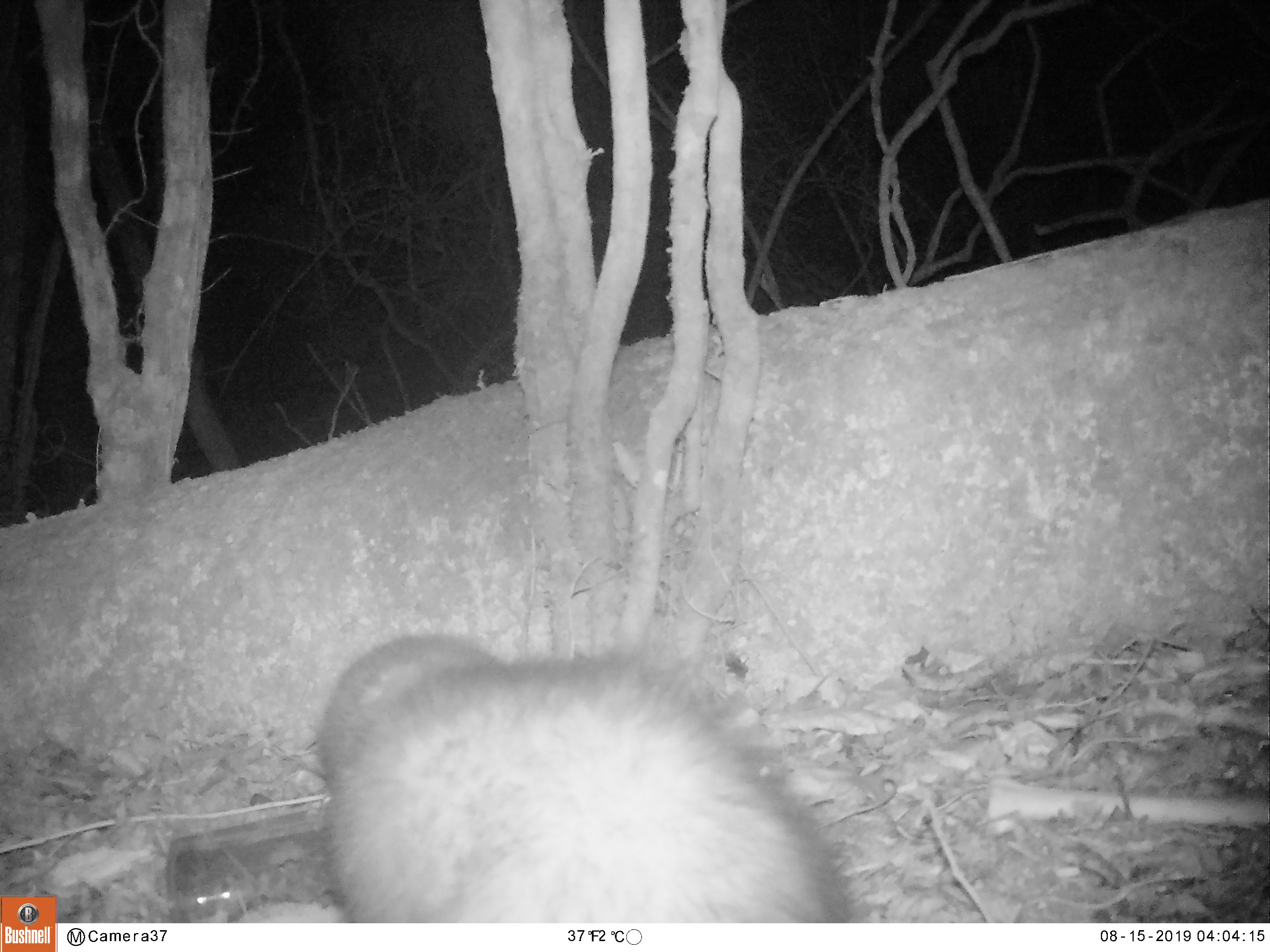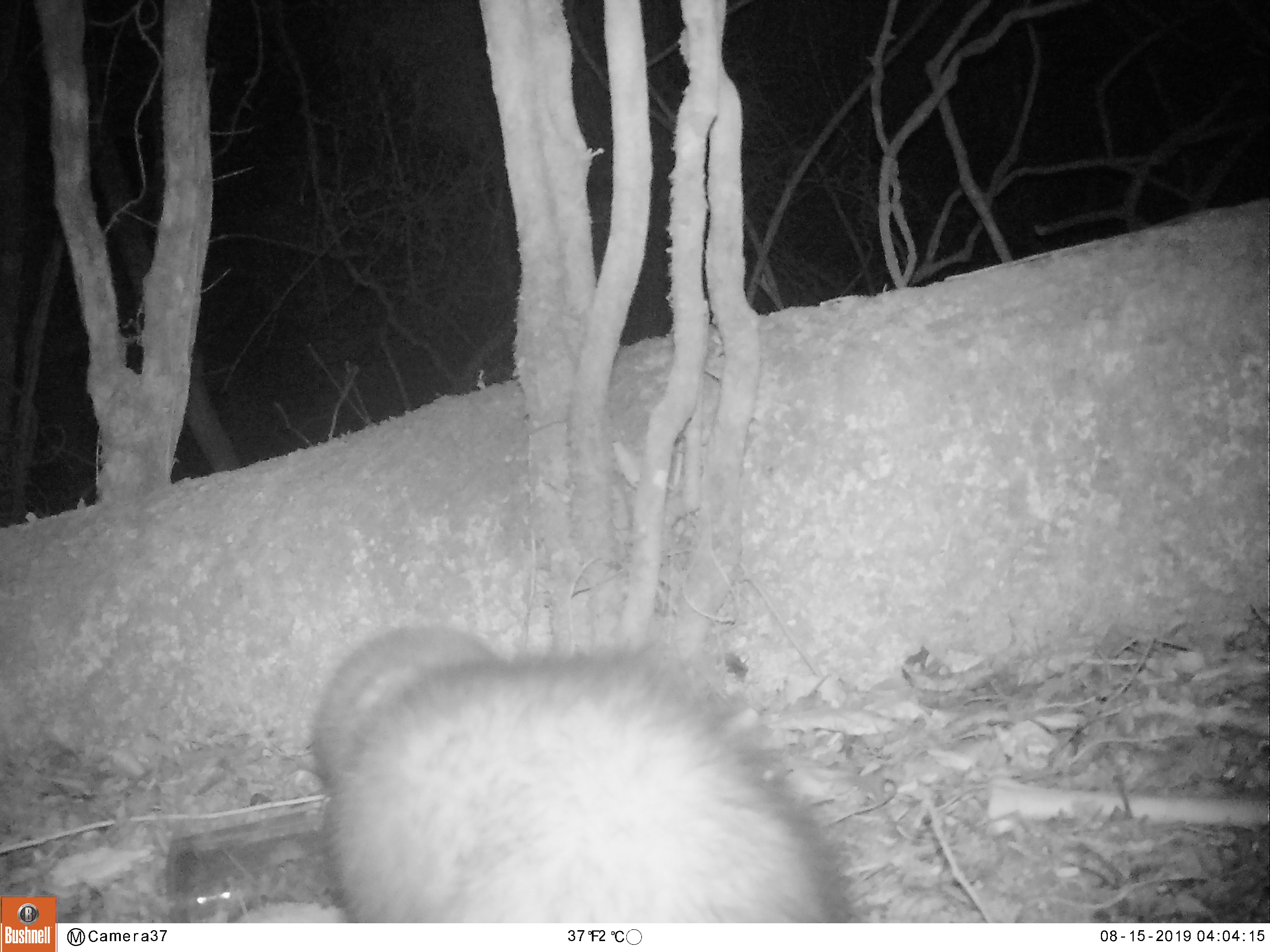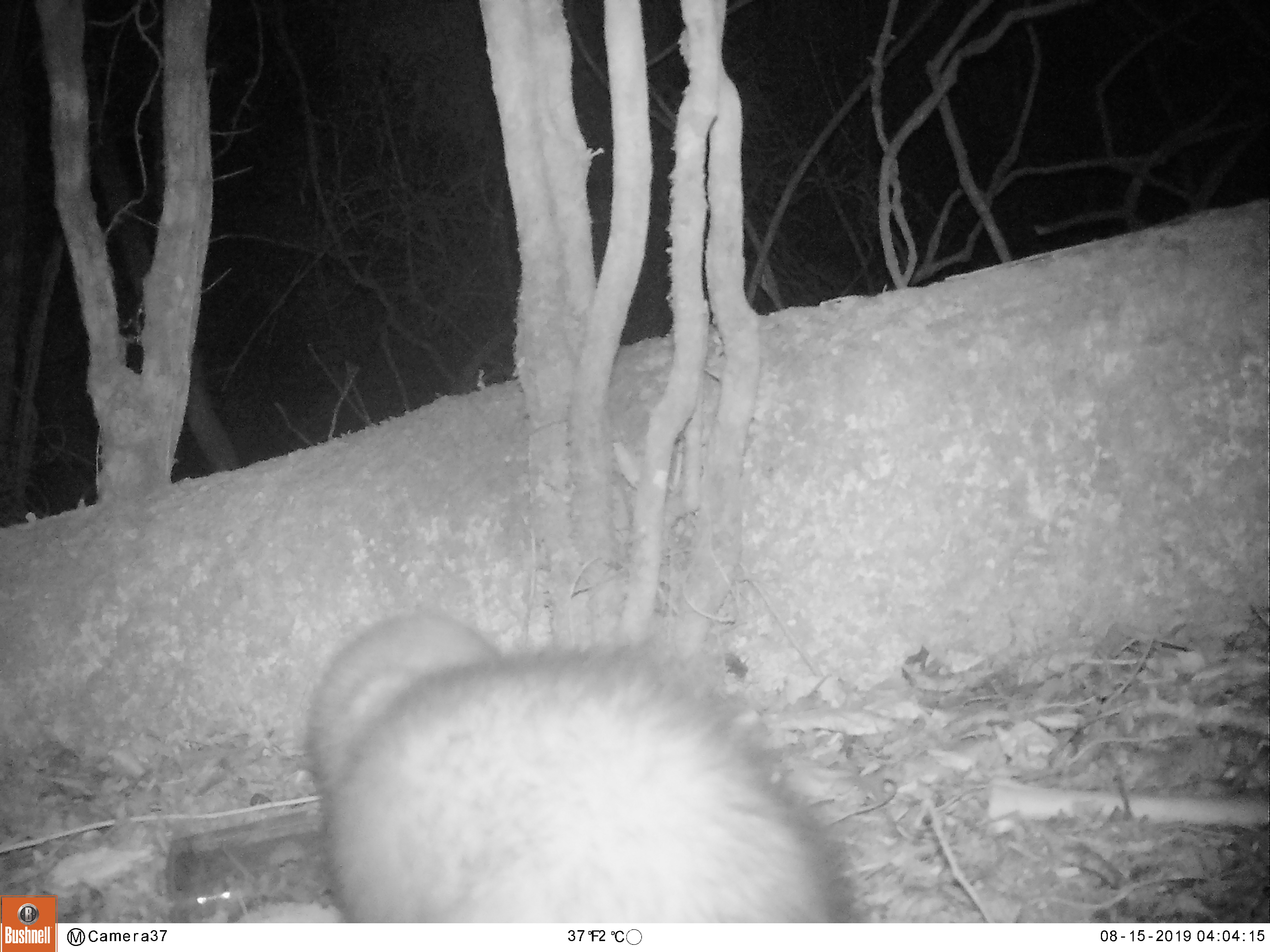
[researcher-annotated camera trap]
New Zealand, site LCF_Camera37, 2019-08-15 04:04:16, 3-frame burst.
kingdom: Animalia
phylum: Chordata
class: Mammalia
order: Carnivora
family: Mustelidae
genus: Mustela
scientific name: Mustela furo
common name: ferret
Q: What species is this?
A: Ferret (Mustela furo).